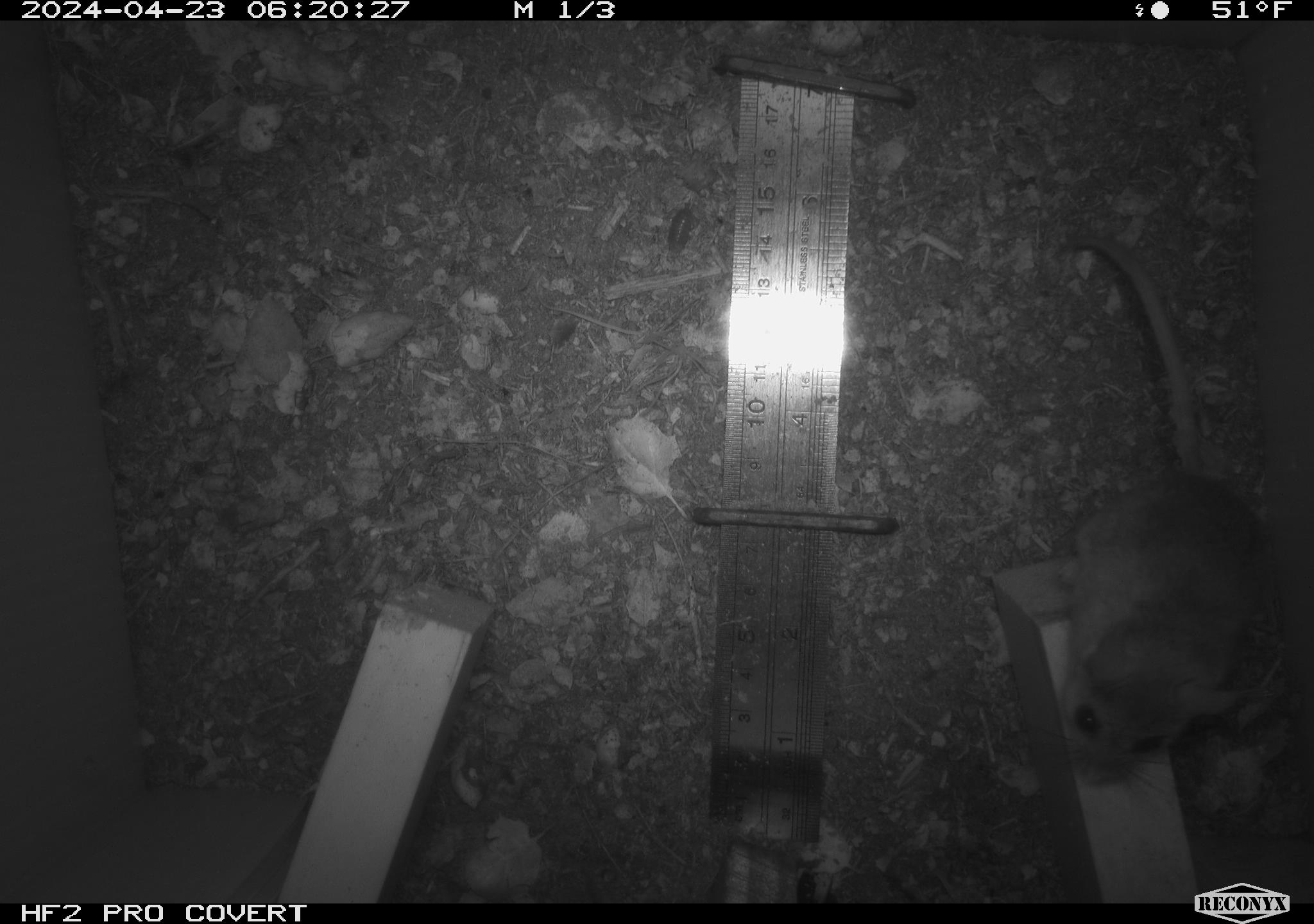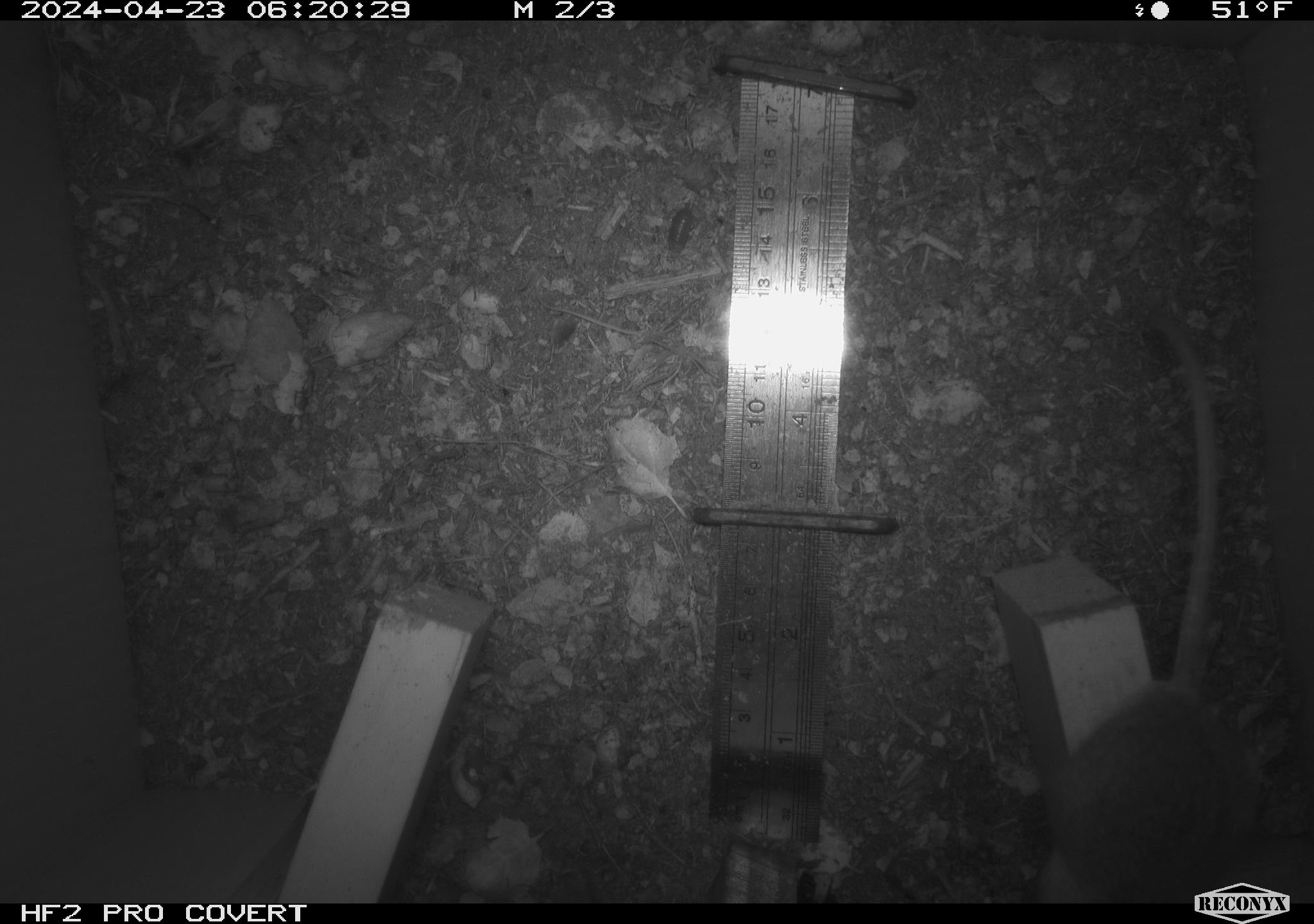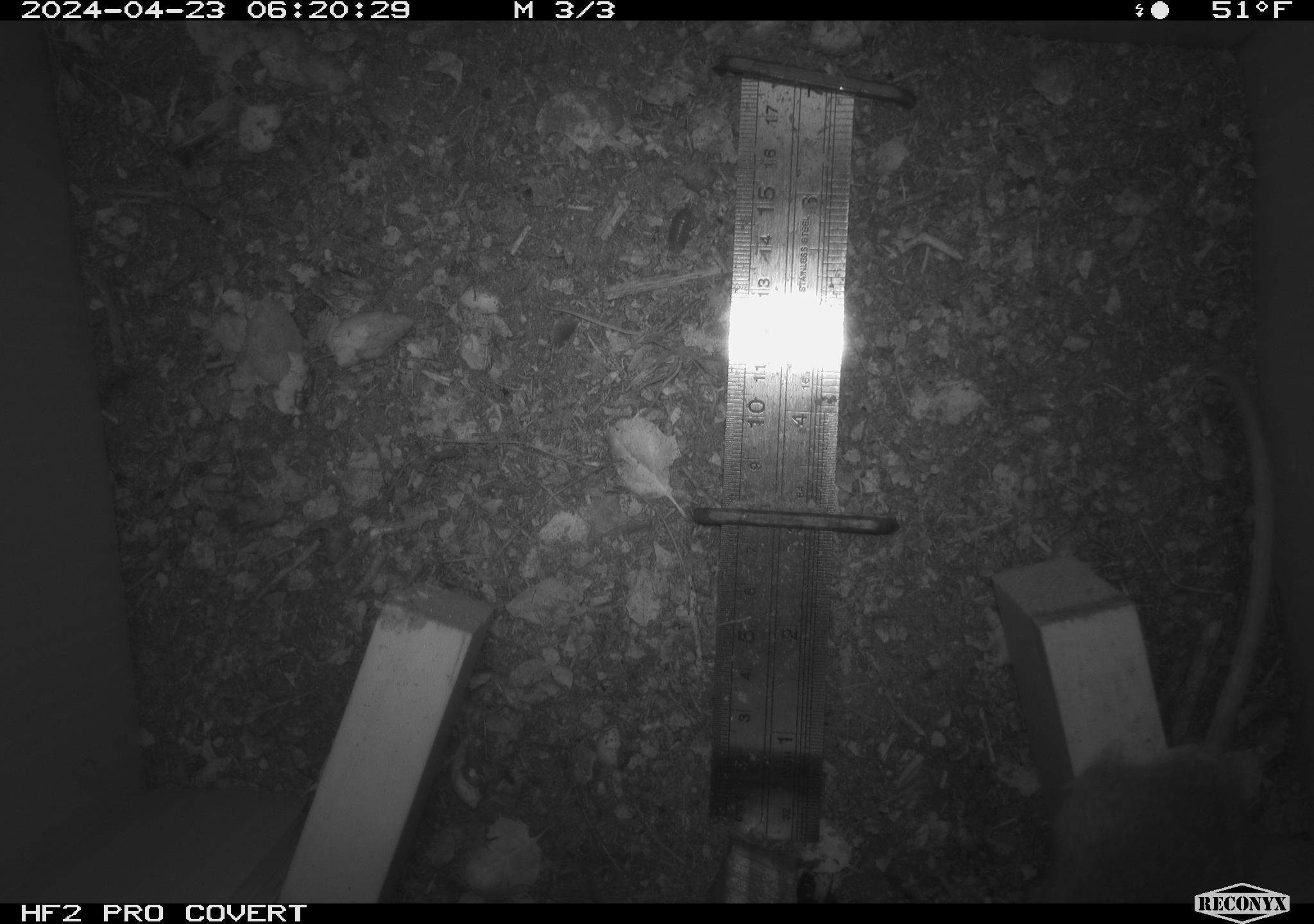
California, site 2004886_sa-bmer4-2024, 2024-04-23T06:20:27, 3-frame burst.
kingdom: Animalia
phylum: Chordata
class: Mammalia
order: Rodentia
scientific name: Rodentia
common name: mouse species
Mouse species (Rodentia).